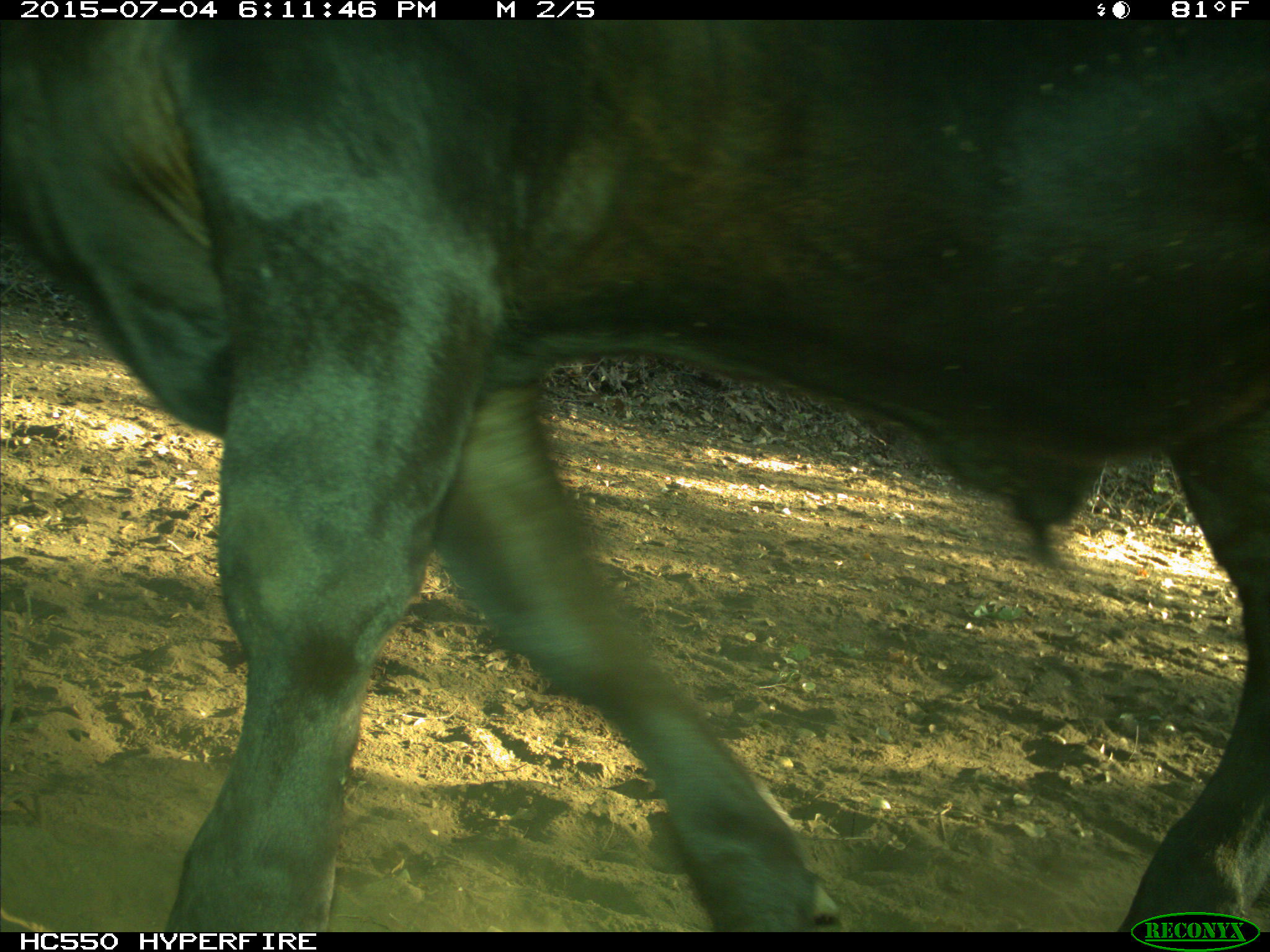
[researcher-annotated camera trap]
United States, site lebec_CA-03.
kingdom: Animalia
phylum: Chordata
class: Mammalia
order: Artiodactyla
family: Bovidae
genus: Bos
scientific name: Bos taurus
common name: domestic cow